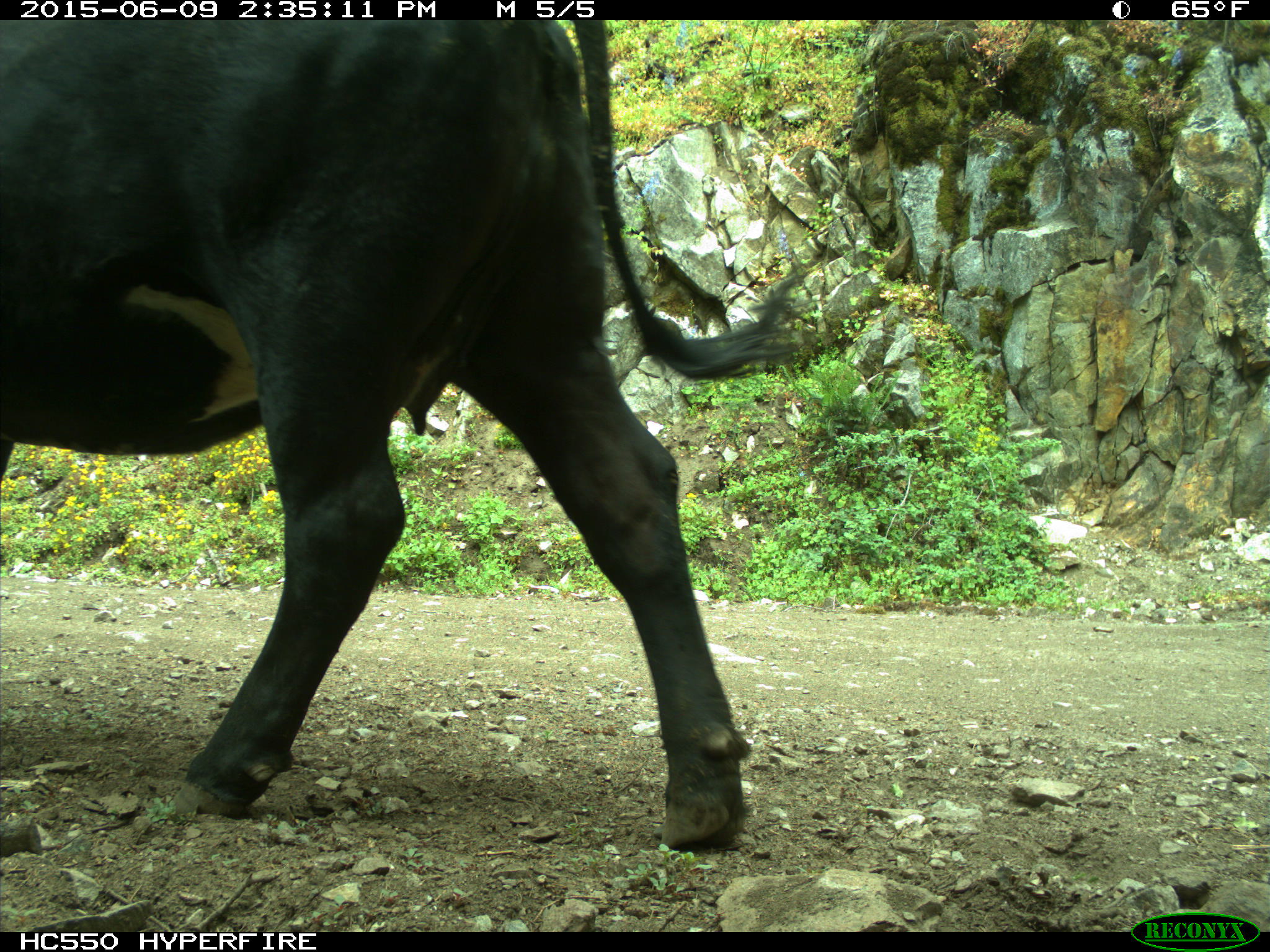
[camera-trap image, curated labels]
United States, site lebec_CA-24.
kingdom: Animalia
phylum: Chordata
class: Mammalia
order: Artiodactyla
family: Bovidae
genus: Bos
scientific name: Bos taurus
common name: domestic cow